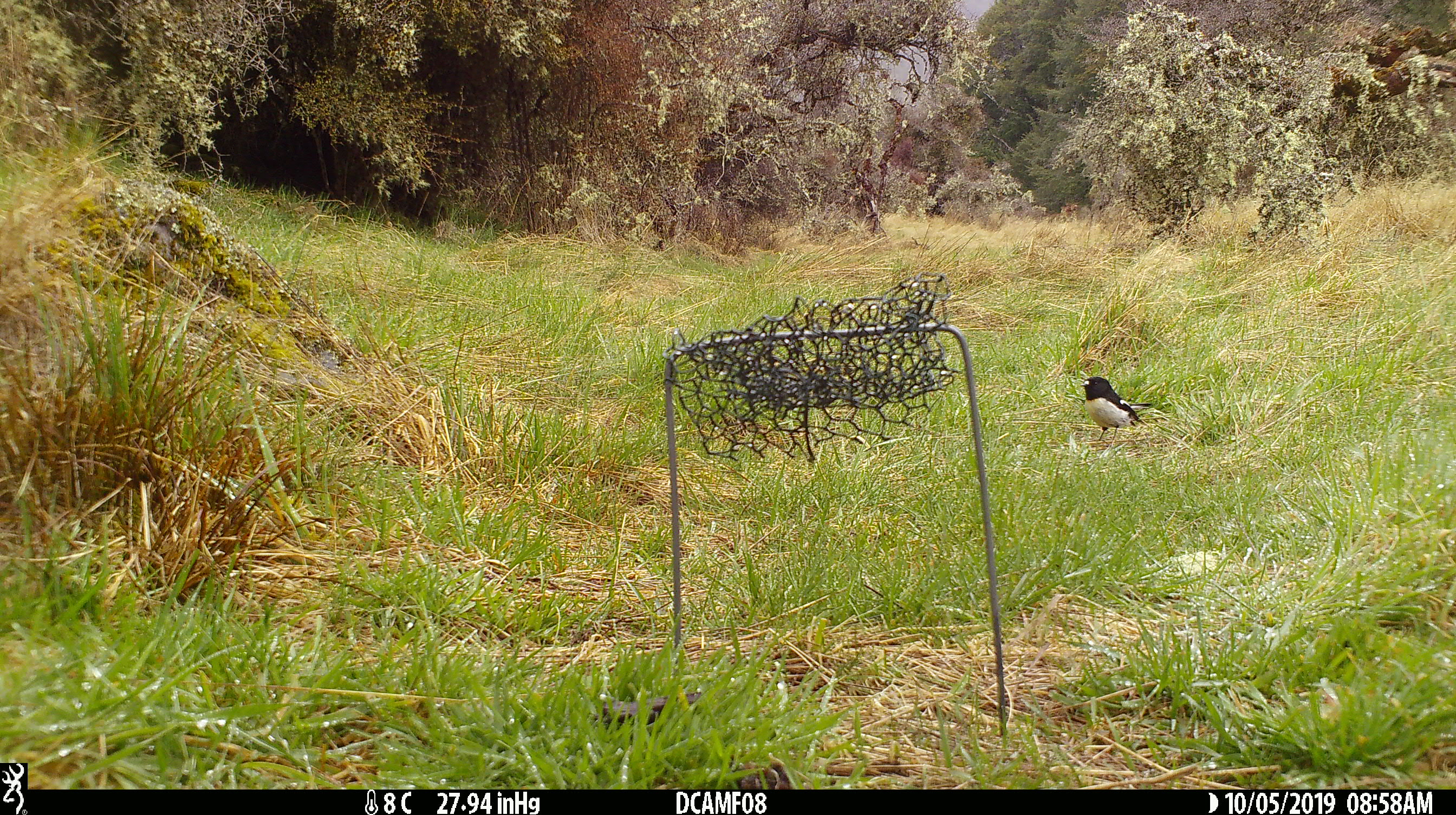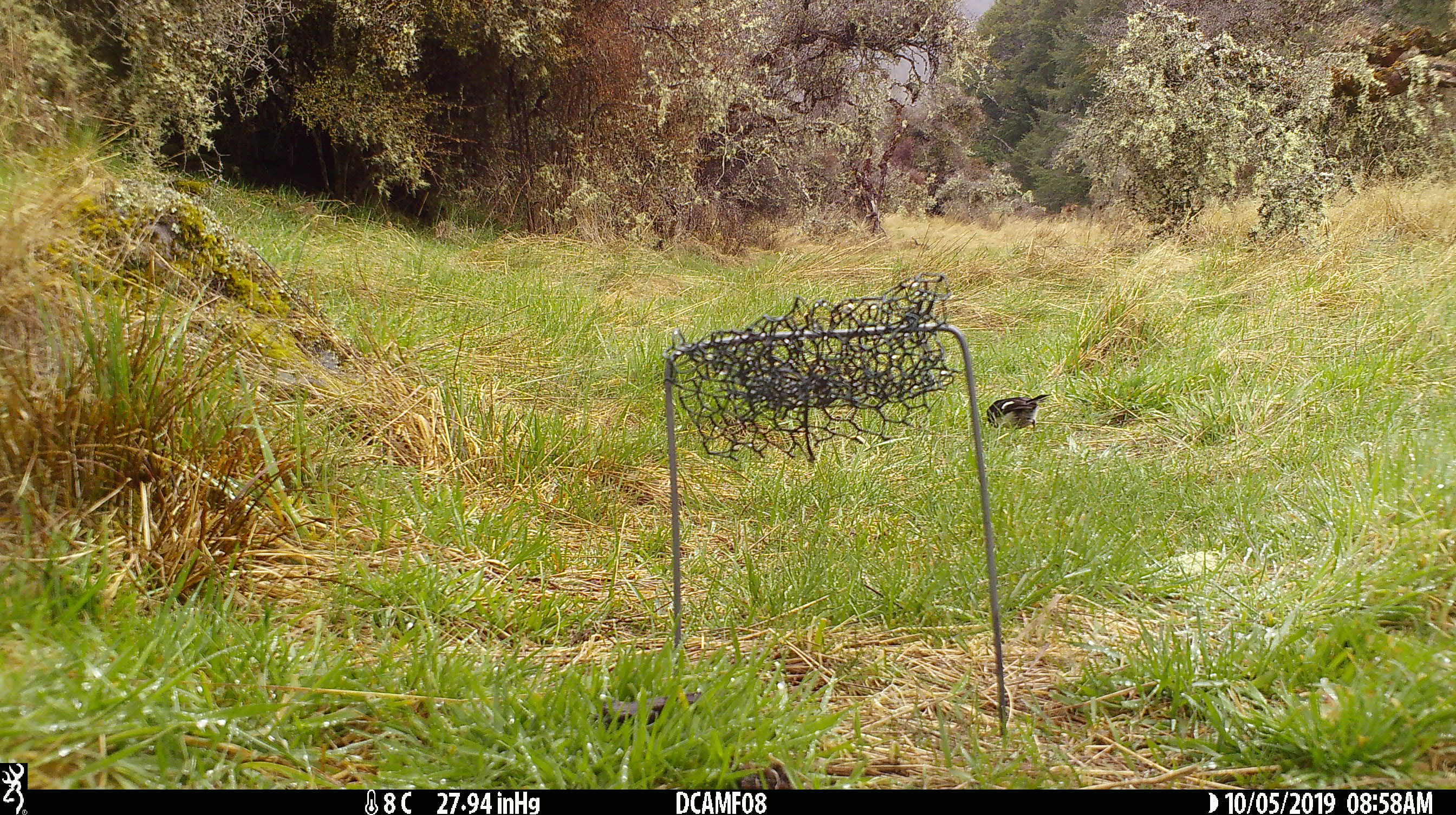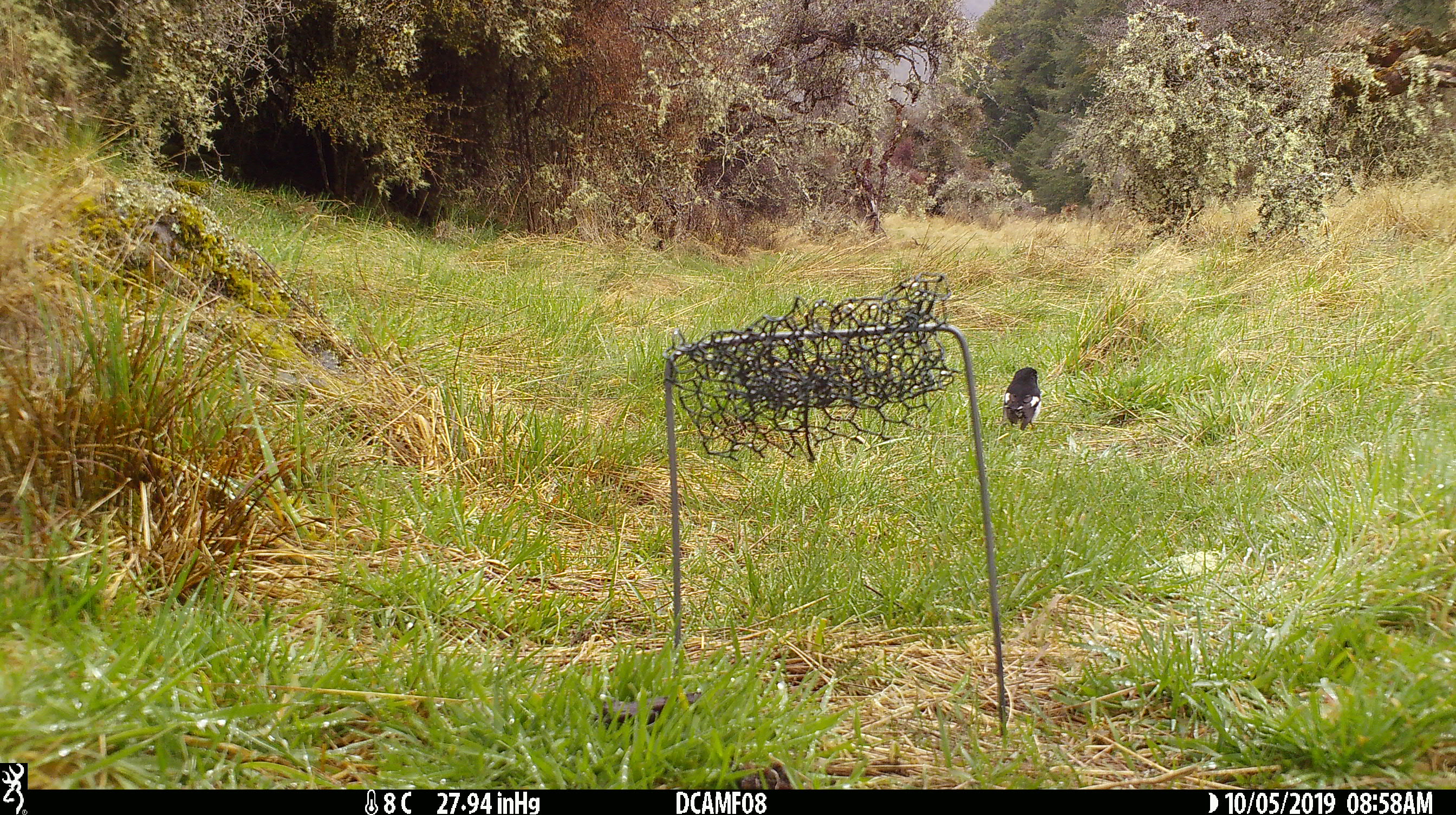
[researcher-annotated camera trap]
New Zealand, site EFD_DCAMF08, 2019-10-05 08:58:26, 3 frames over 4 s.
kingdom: Animalia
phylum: Chordata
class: Aves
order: Passeriformes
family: Petroicidae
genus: Petroica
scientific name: Petroica macrocephala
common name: tomtit